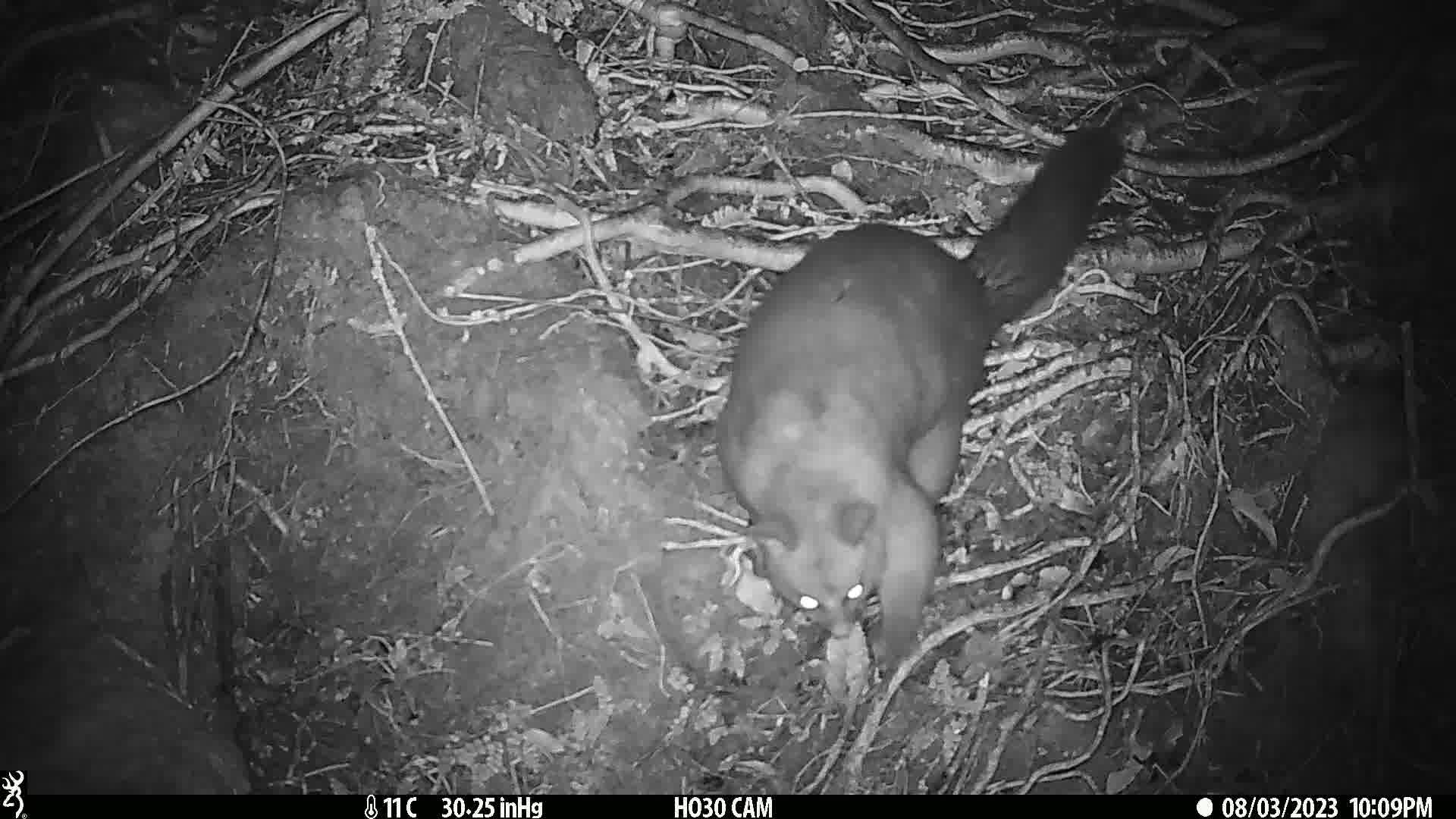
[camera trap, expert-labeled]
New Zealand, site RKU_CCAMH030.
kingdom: Animalia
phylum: Chordata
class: Mammalia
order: Diprotodontia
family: Phalangeridae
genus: Trichosurus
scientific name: Trichosurus vulpecula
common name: common brushtail possum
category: possum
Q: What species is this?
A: Possum (common brushtail possum) (Trichosurus vulpecula).